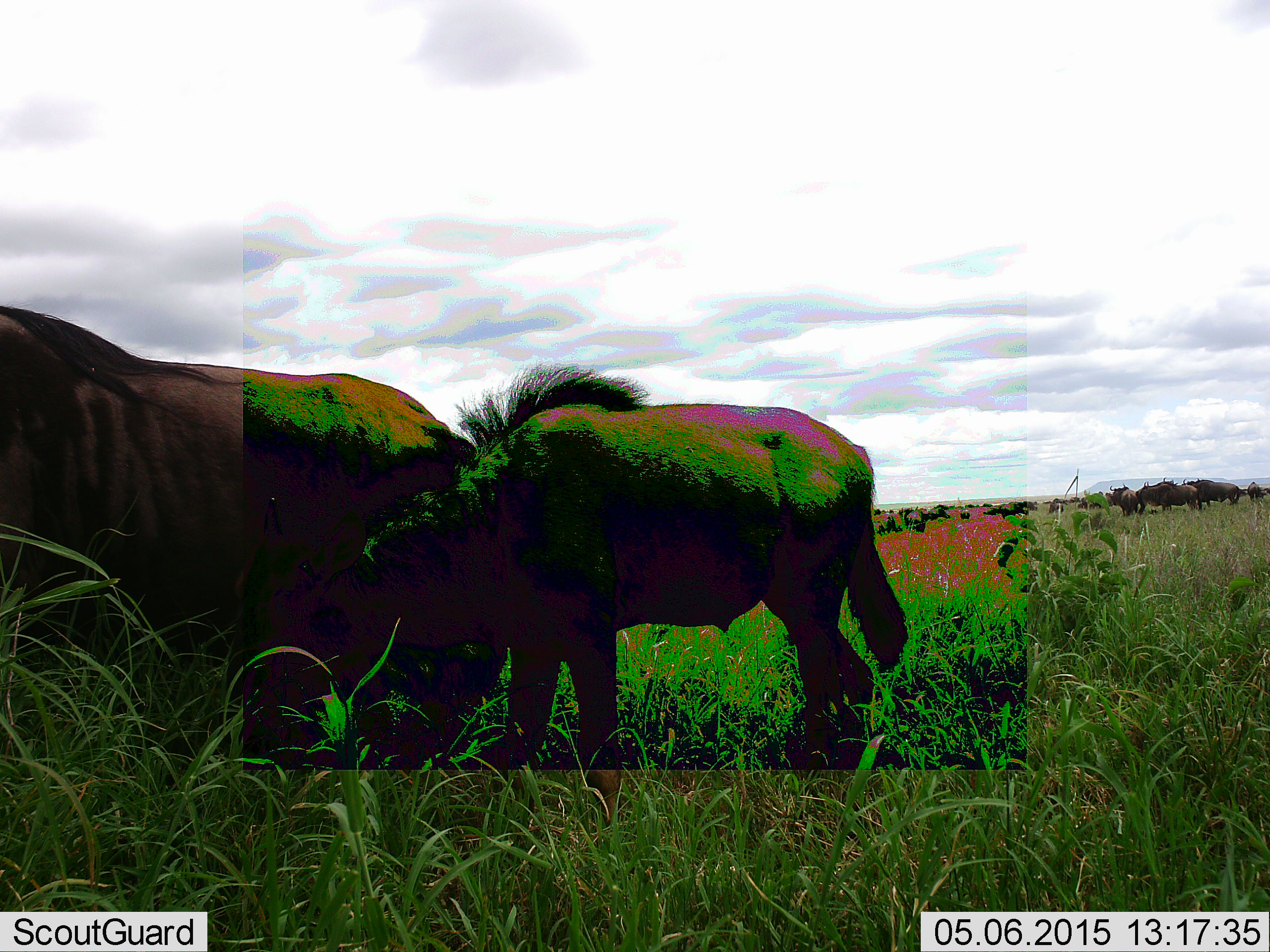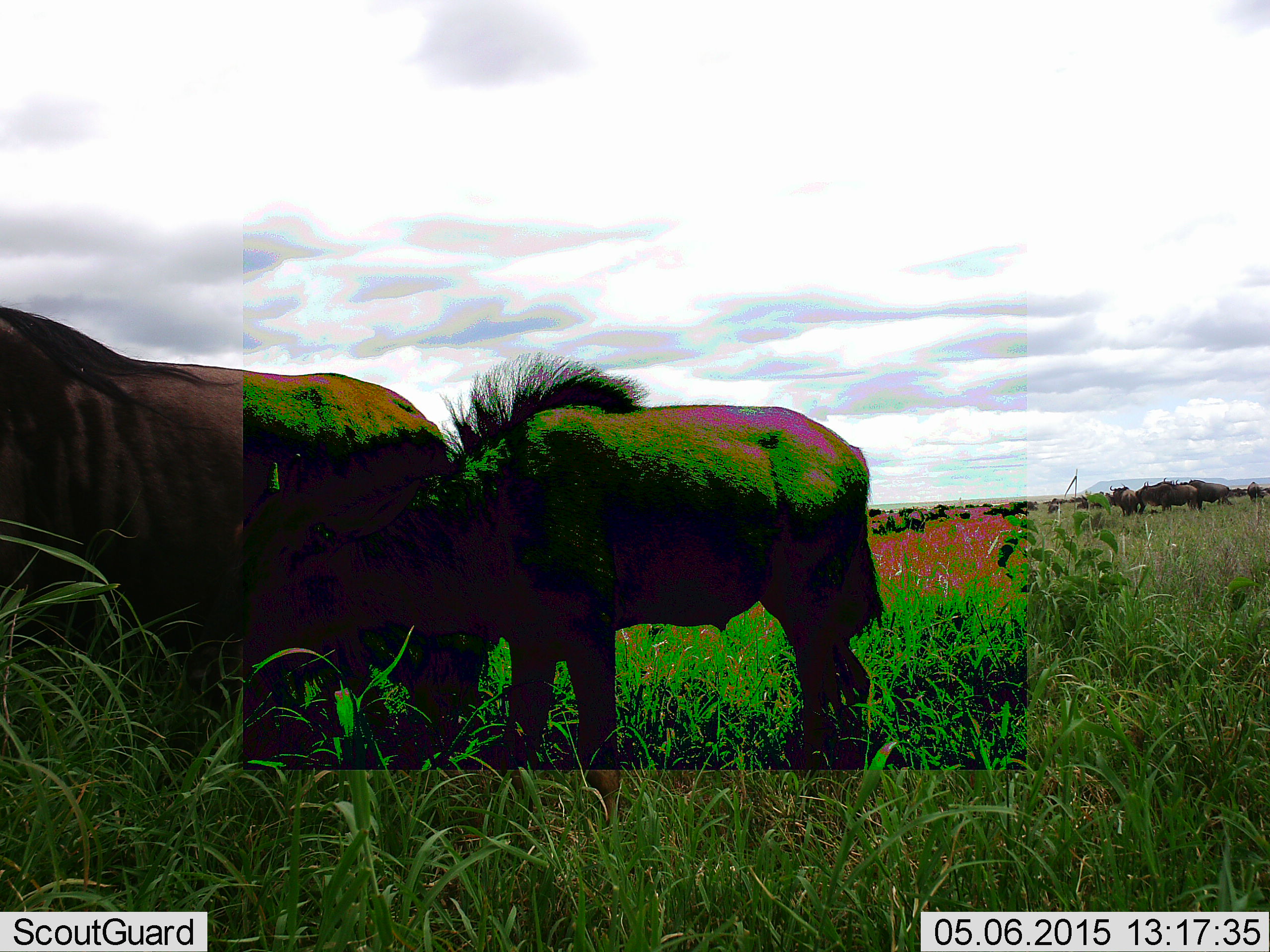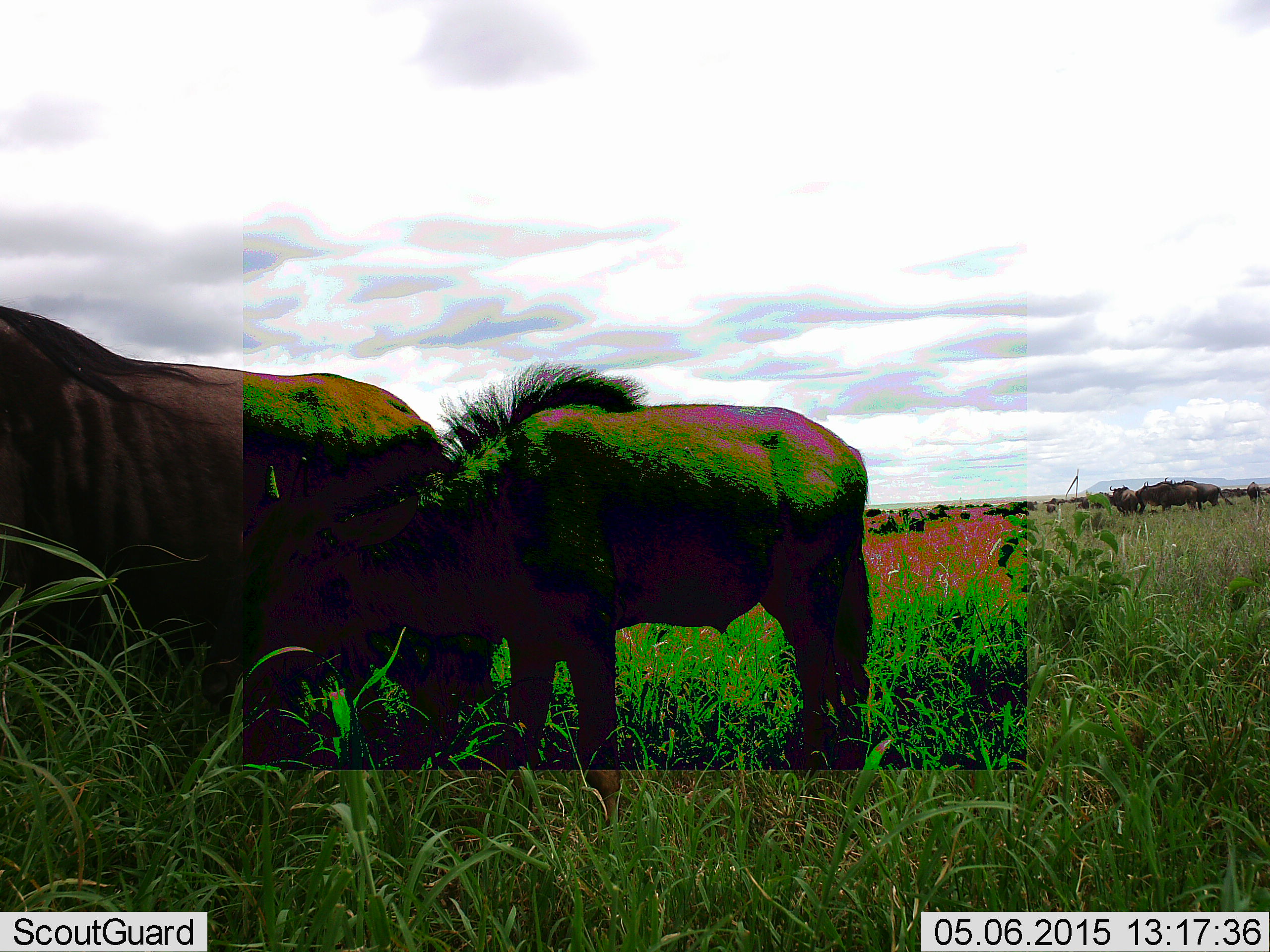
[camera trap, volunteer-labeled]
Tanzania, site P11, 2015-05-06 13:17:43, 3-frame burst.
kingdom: Animalia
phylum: Chordata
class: Mammalia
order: Artiodactyla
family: Bovidae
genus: Connochaetes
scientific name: Connochaetes taurinus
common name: blue wildebeest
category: wildebeest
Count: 5.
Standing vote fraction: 80%.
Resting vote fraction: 10%.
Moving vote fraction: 10%.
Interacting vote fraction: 0%.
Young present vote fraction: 40%.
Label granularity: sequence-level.